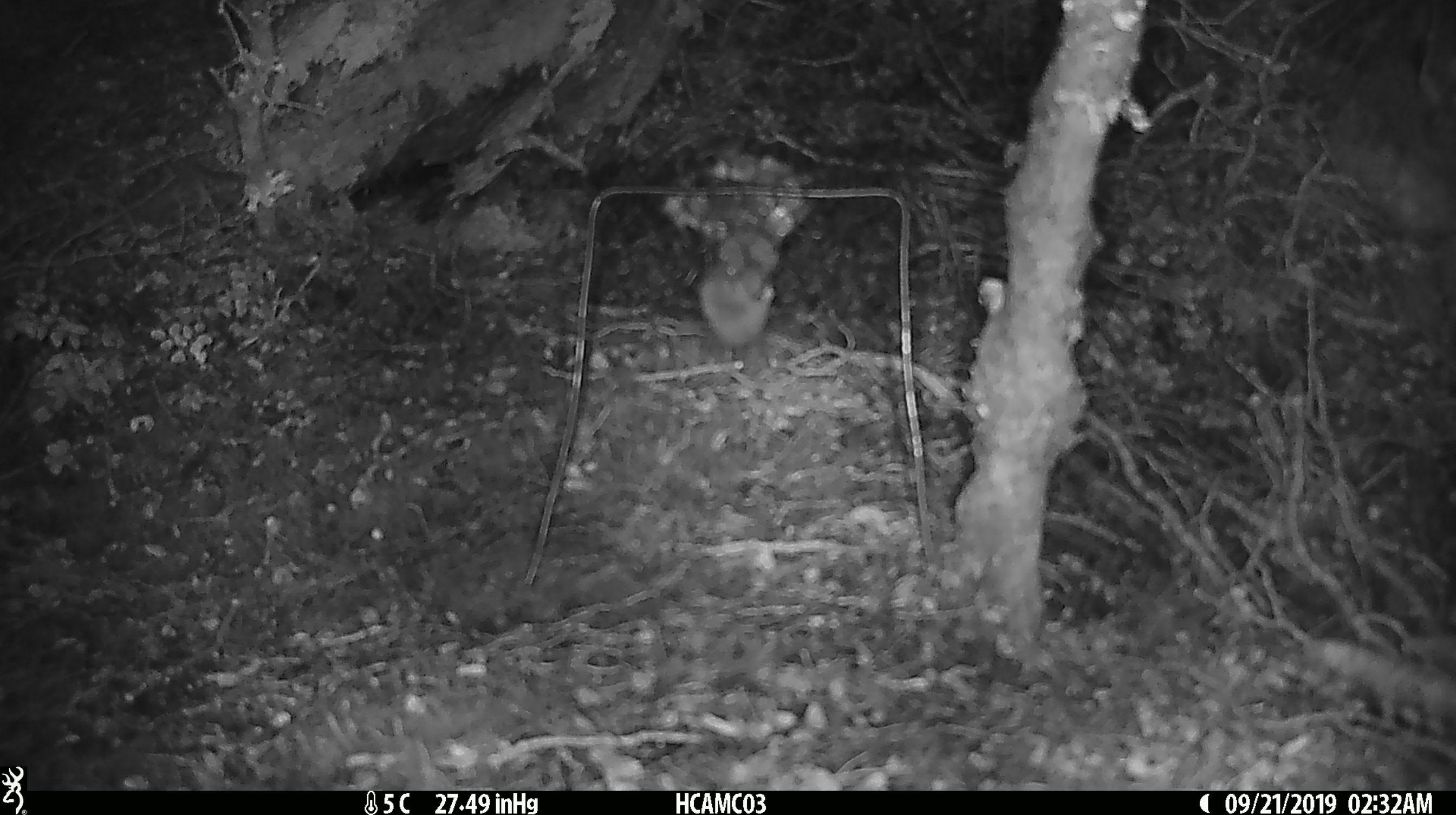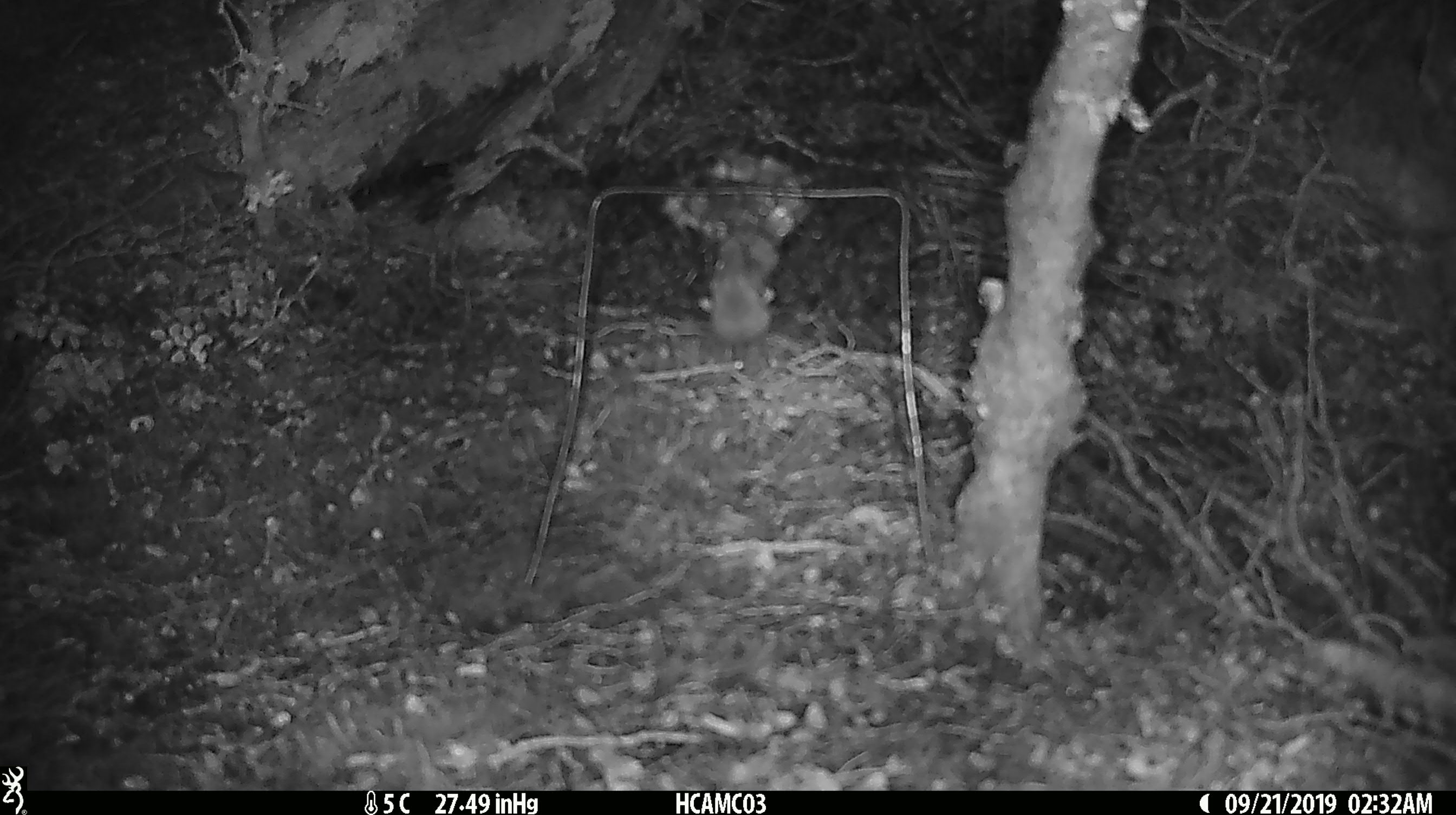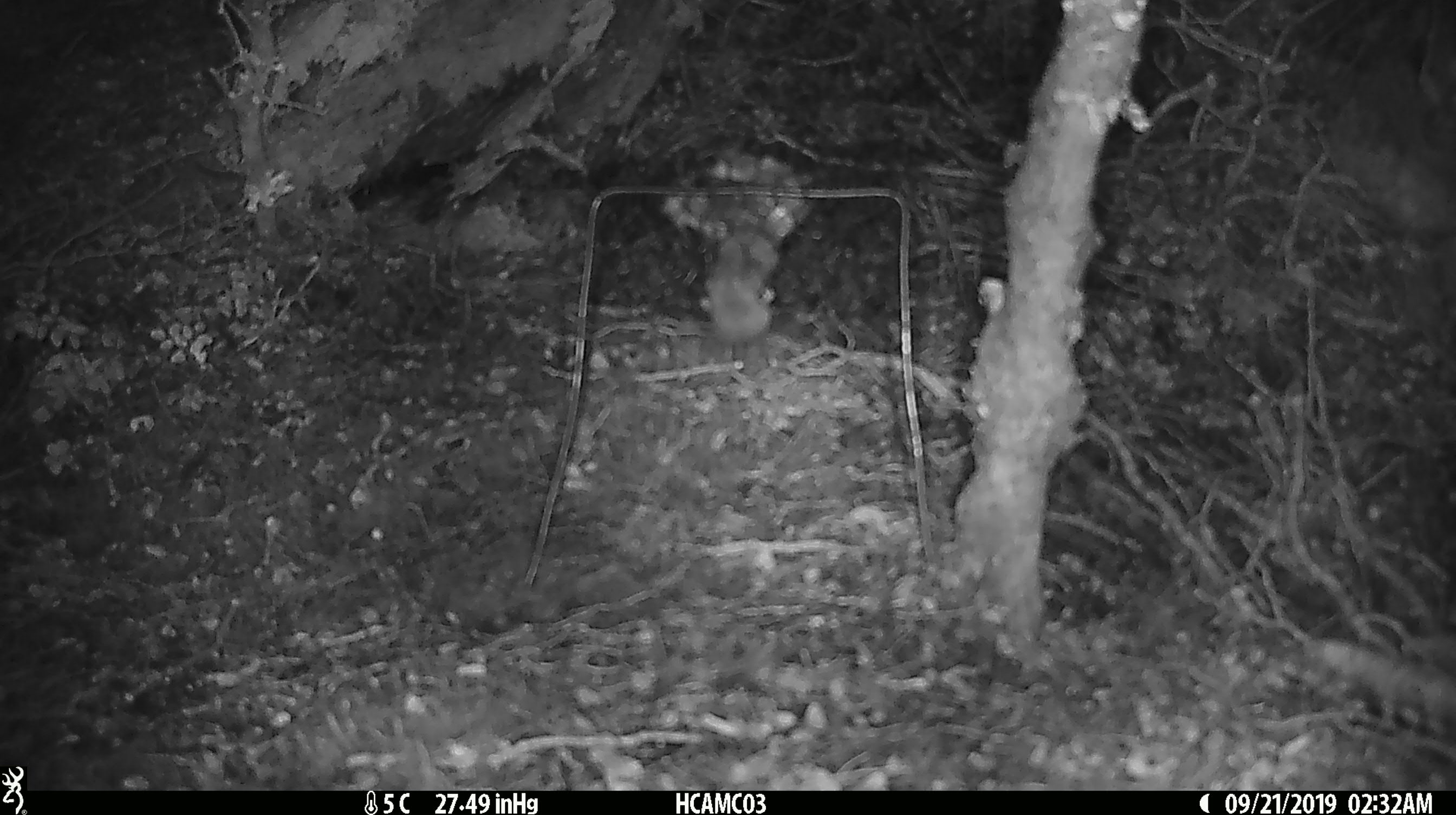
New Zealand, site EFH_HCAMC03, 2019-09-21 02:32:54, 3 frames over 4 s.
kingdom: Animalia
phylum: Chordata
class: Mammalia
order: Rodentia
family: Muridae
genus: Mus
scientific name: Mus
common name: mouse